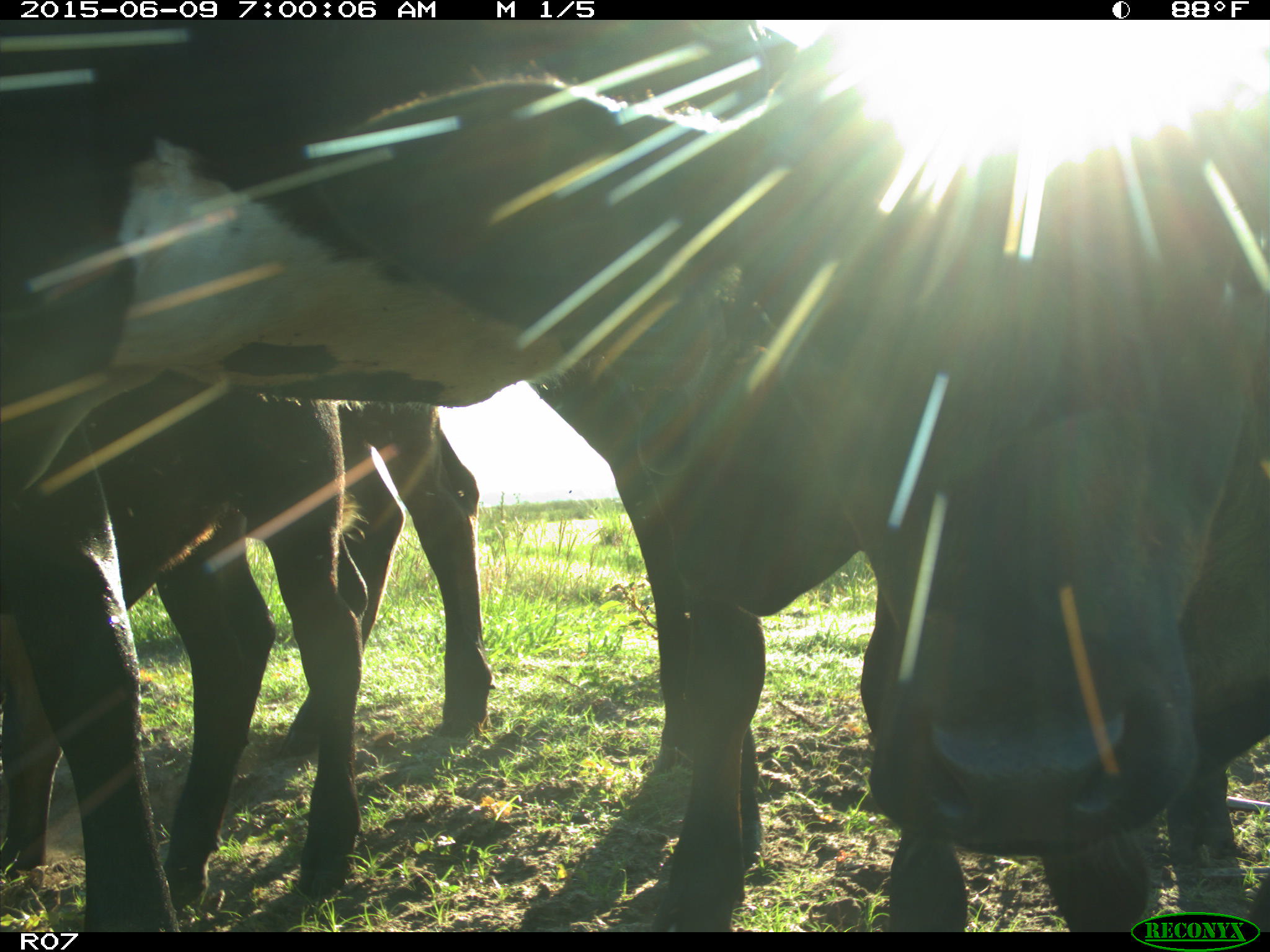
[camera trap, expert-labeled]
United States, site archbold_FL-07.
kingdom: Animalia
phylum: Chordata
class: Mammalia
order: Artiodactyla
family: Bovidae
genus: Bos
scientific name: Bos taurus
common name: domestic cow